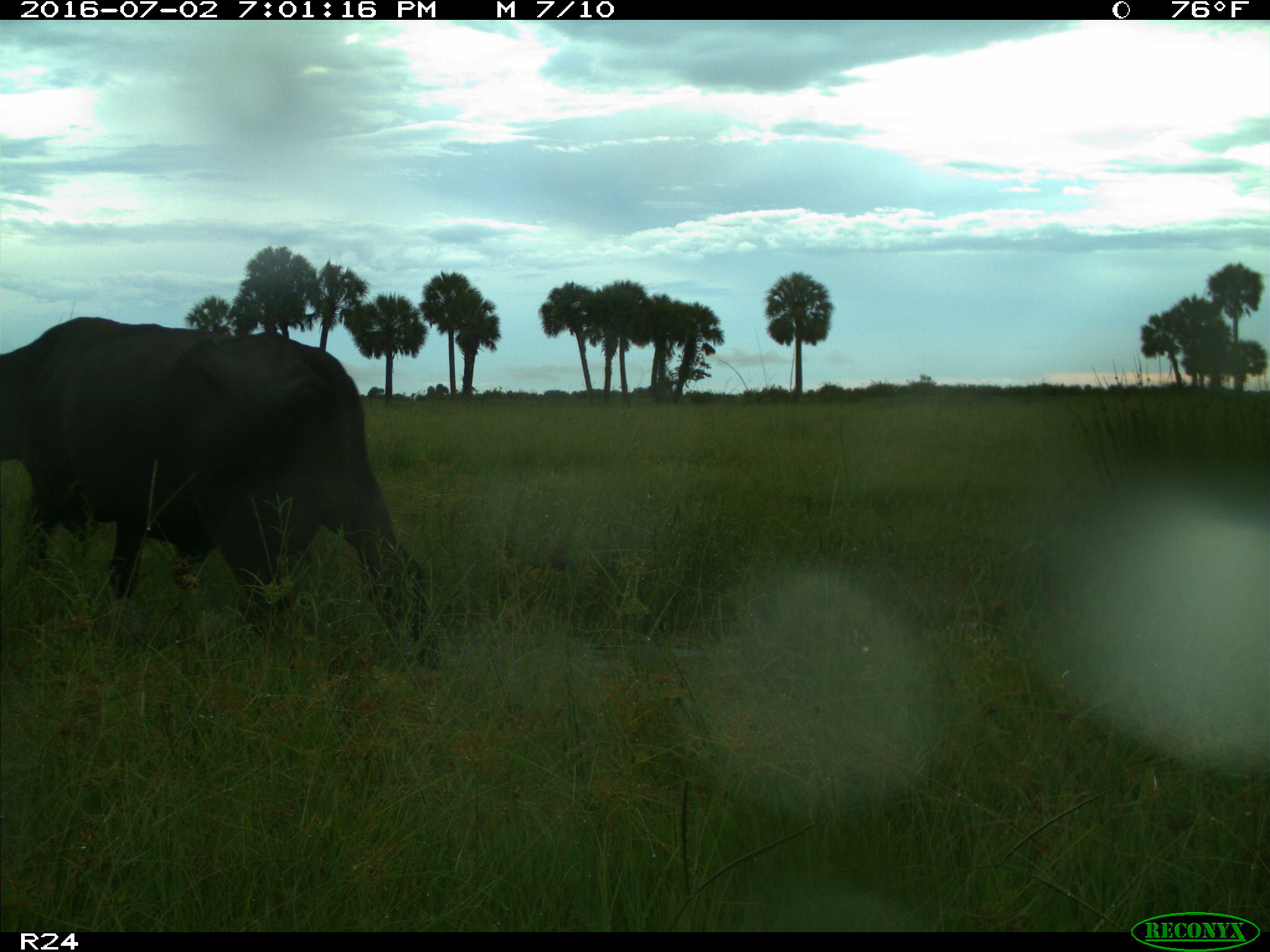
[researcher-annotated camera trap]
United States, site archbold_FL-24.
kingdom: Animalia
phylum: Chordata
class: Mammalia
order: Artiodactyla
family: Bovidae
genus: Bos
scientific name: Bos taurus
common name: domestic cow